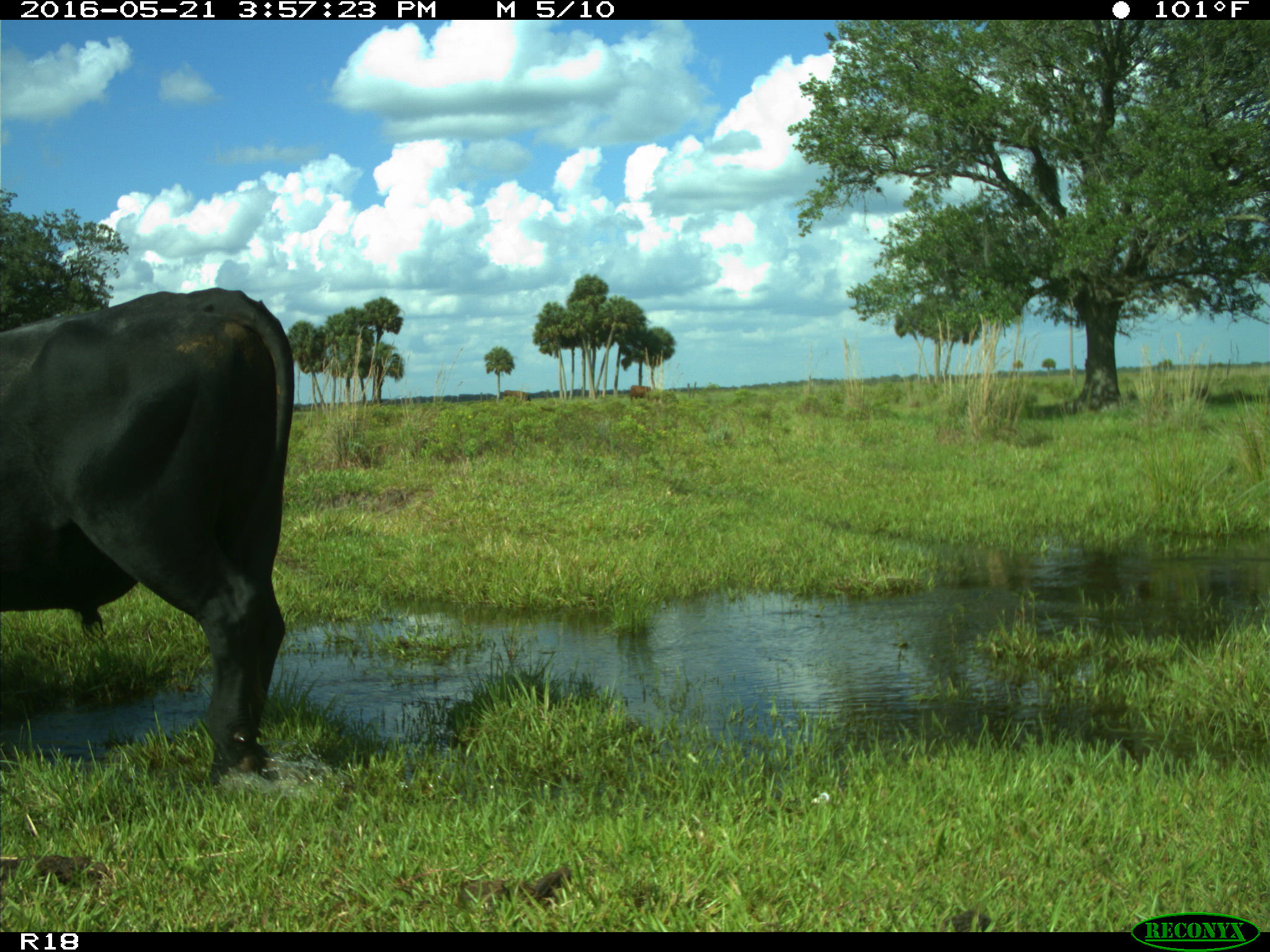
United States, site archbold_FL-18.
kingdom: Animalia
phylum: Chordata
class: Mammalia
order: Artiodactyla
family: Bovidae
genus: Bos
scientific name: Bos taurus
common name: domestic cow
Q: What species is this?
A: Bos taurus (domestic cow).